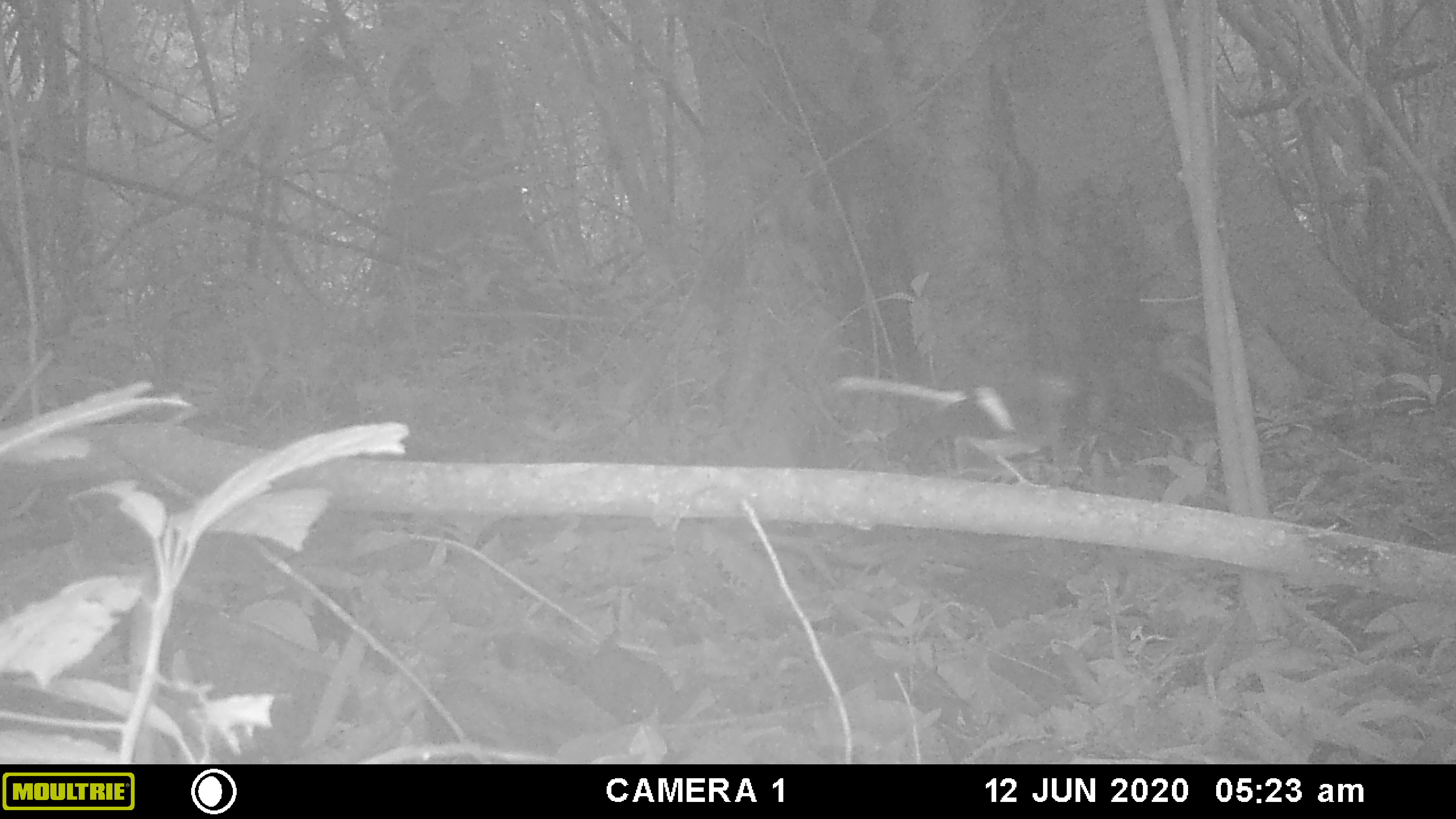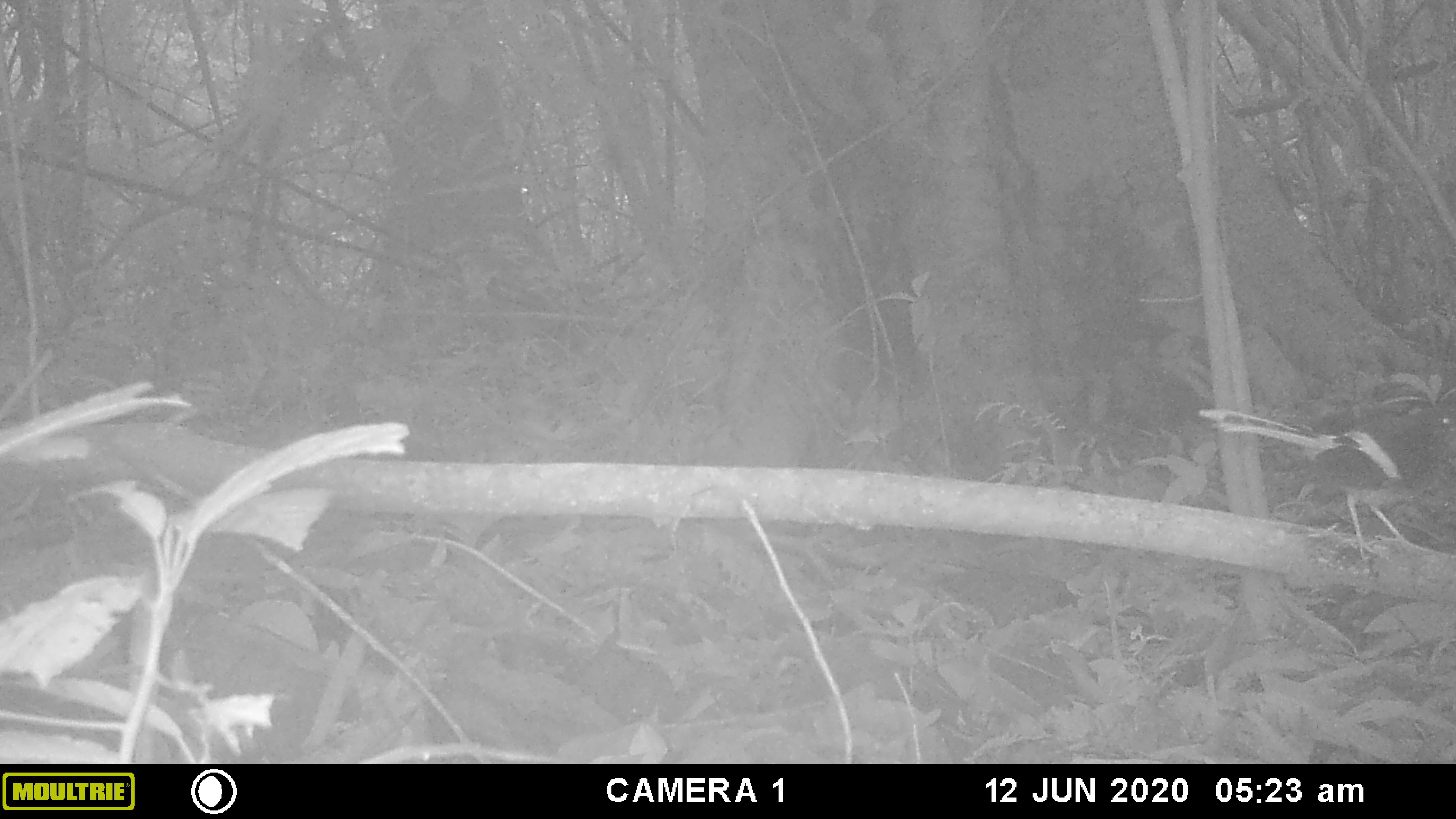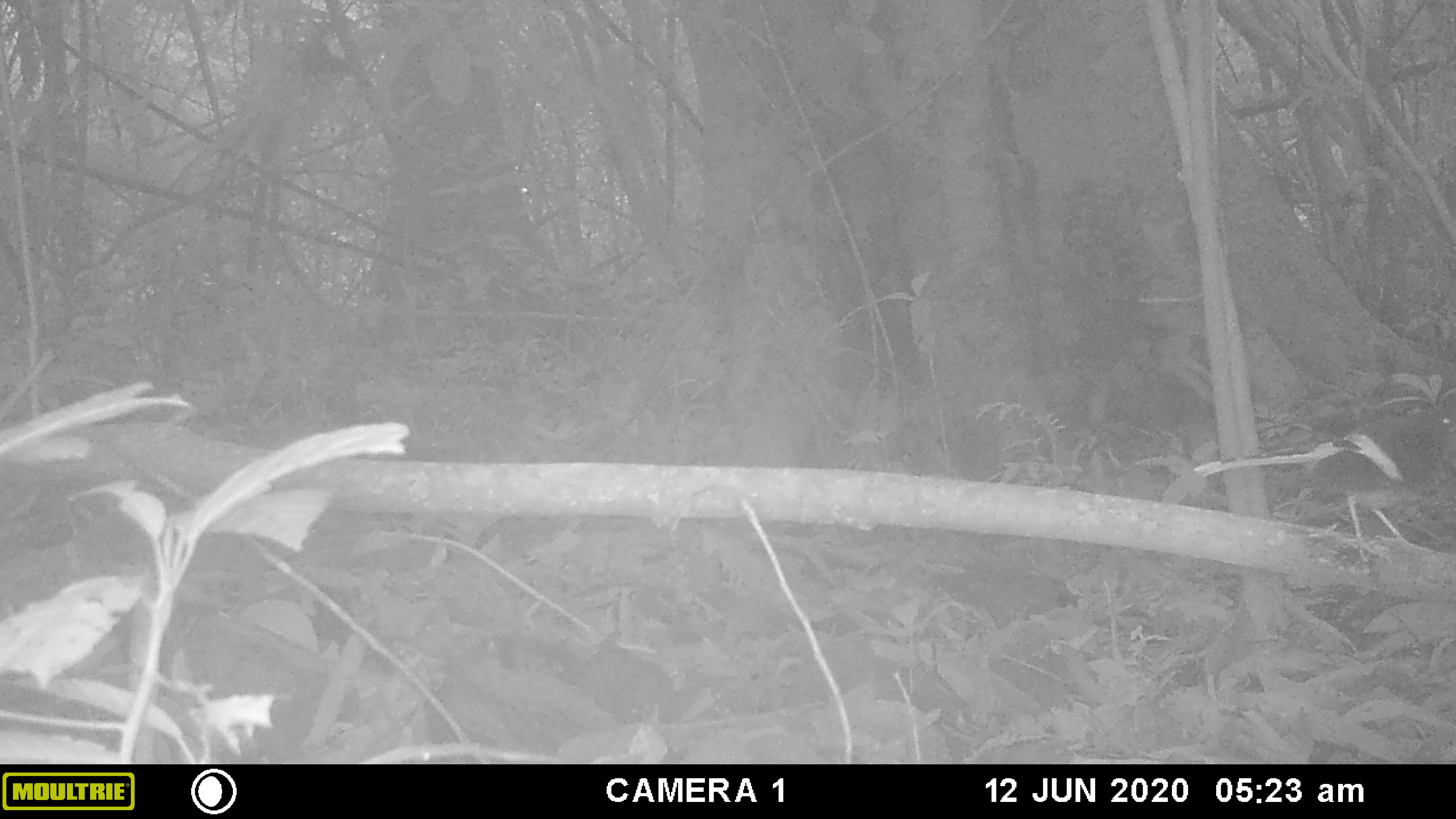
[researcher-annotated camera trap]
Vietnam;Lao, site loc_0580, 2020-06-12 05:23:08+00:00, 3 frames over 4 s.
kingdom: Animalia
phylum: Chordata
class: Aves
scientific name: Aves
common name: bird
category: unidentified bird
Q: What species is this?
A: Unidentified bird (bird) (Aves).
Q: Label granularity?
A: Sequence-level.